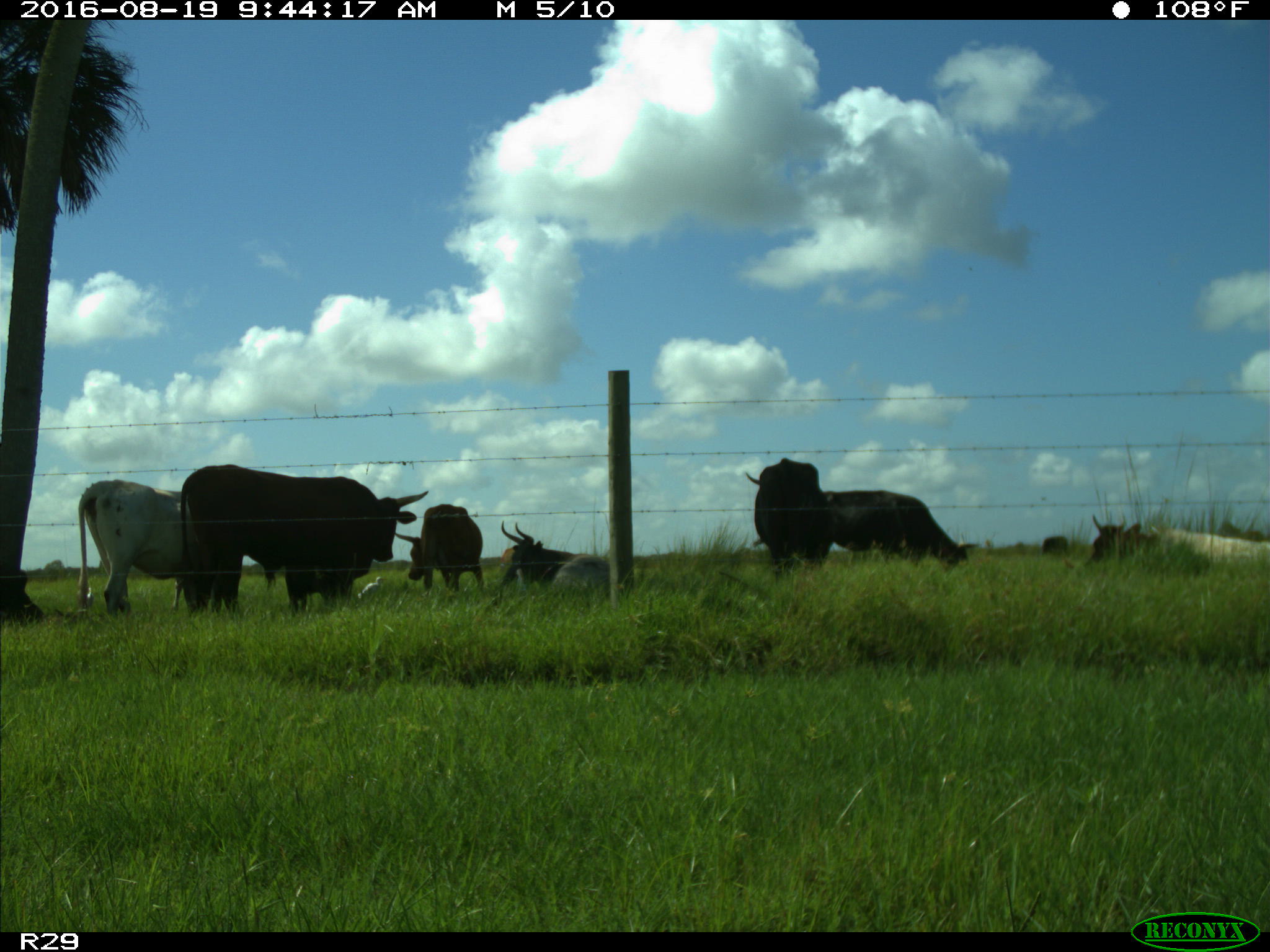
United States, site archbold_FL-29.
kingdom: Animalia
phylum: Chordata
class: Mammalia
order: Artiodactyla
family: Bovidae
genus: Bos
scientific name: Bos taurus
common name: domestic cow